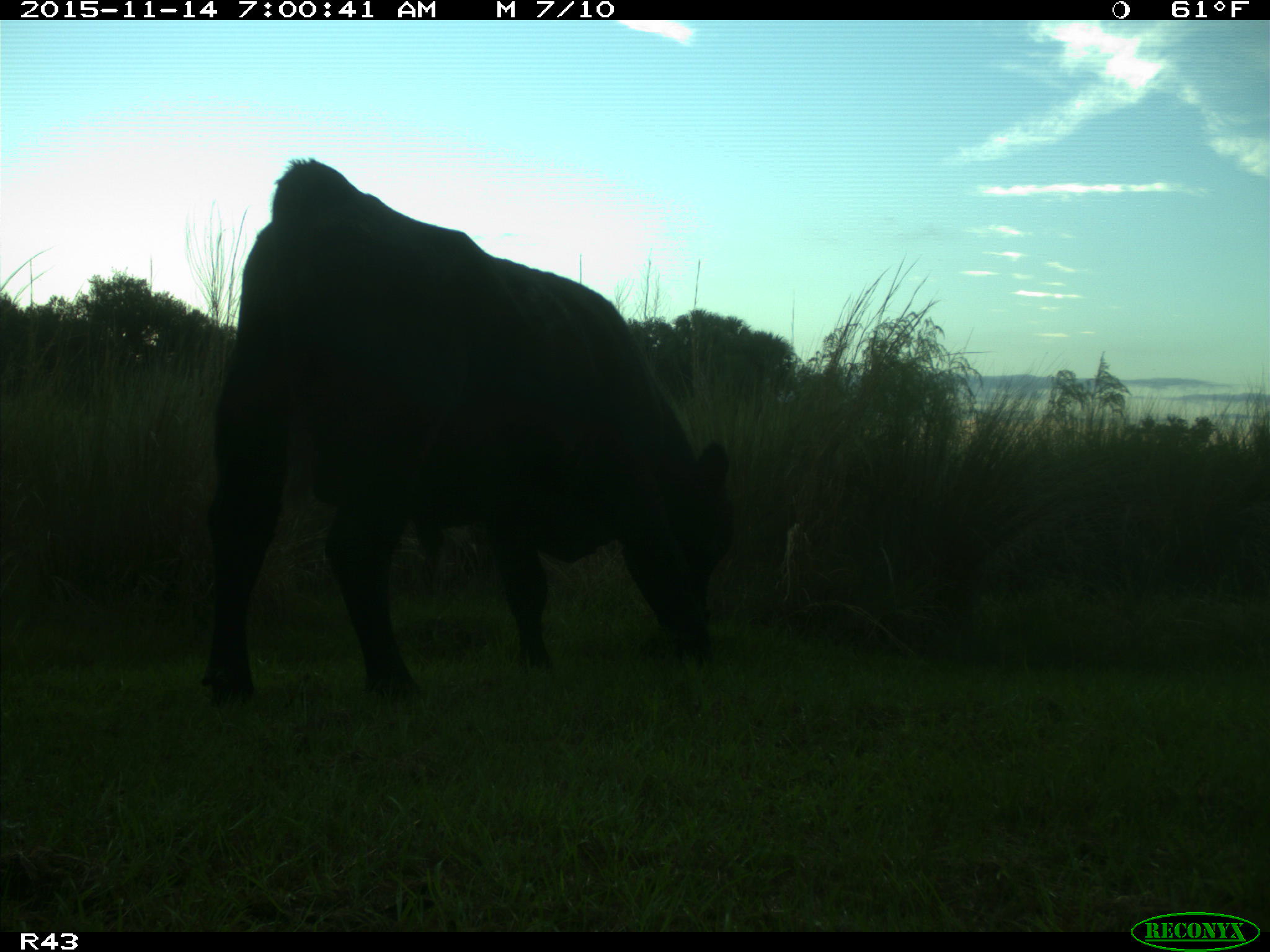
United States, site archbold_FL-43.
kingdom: Animalia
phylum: Chordata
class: Mammalia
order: Artiodactyla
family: Bovidae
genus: Bos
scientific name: Bos taurus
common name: domestic cow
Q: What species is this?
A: Bos taurus (domestic cow).